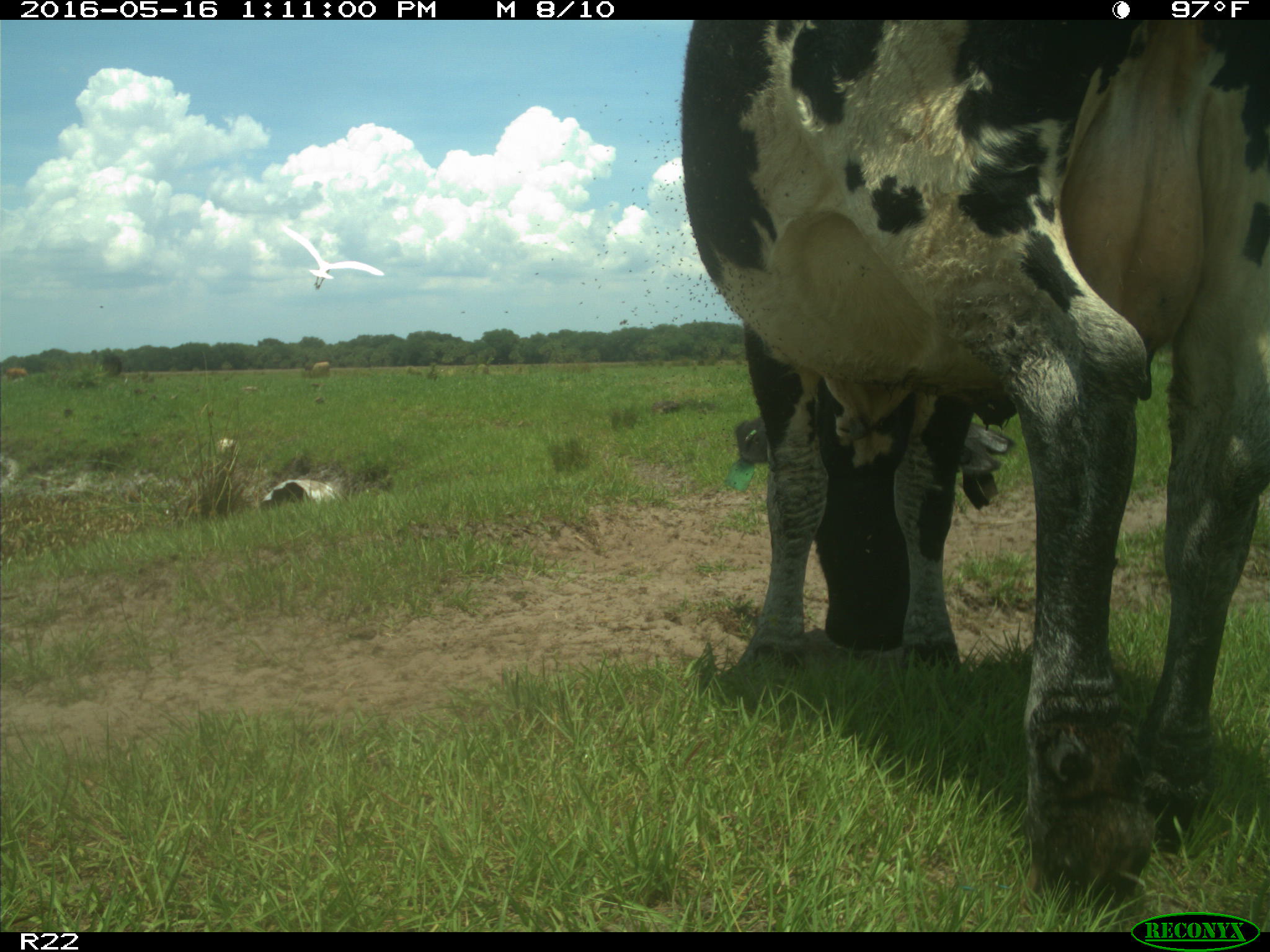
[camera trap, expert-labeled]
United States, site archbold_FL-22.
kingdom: Animalia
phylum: Chordata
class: Mammalia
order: Artiodactyla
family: Bovidae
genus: Bos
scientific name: Bos taurus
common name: domestic cow